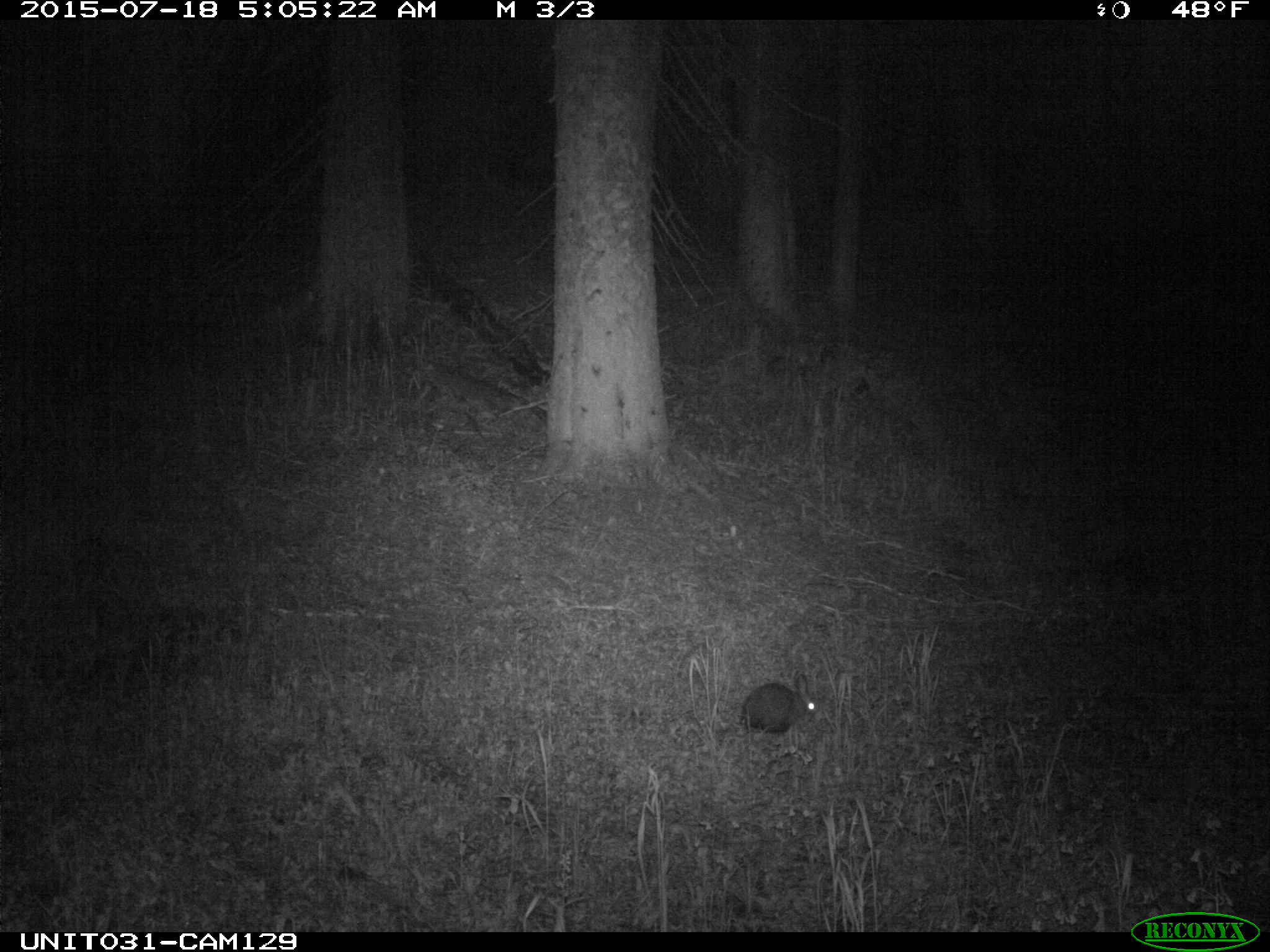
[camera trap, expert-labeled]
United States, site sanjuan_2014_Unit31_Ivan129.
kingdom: Animalia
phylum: Chordata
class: Mammalia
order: Lagomorpha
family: Leporidae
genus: Lepus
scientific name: Lepus americanus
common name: snowshoe hare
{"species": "Lepus americanus (snowshoe hare)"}